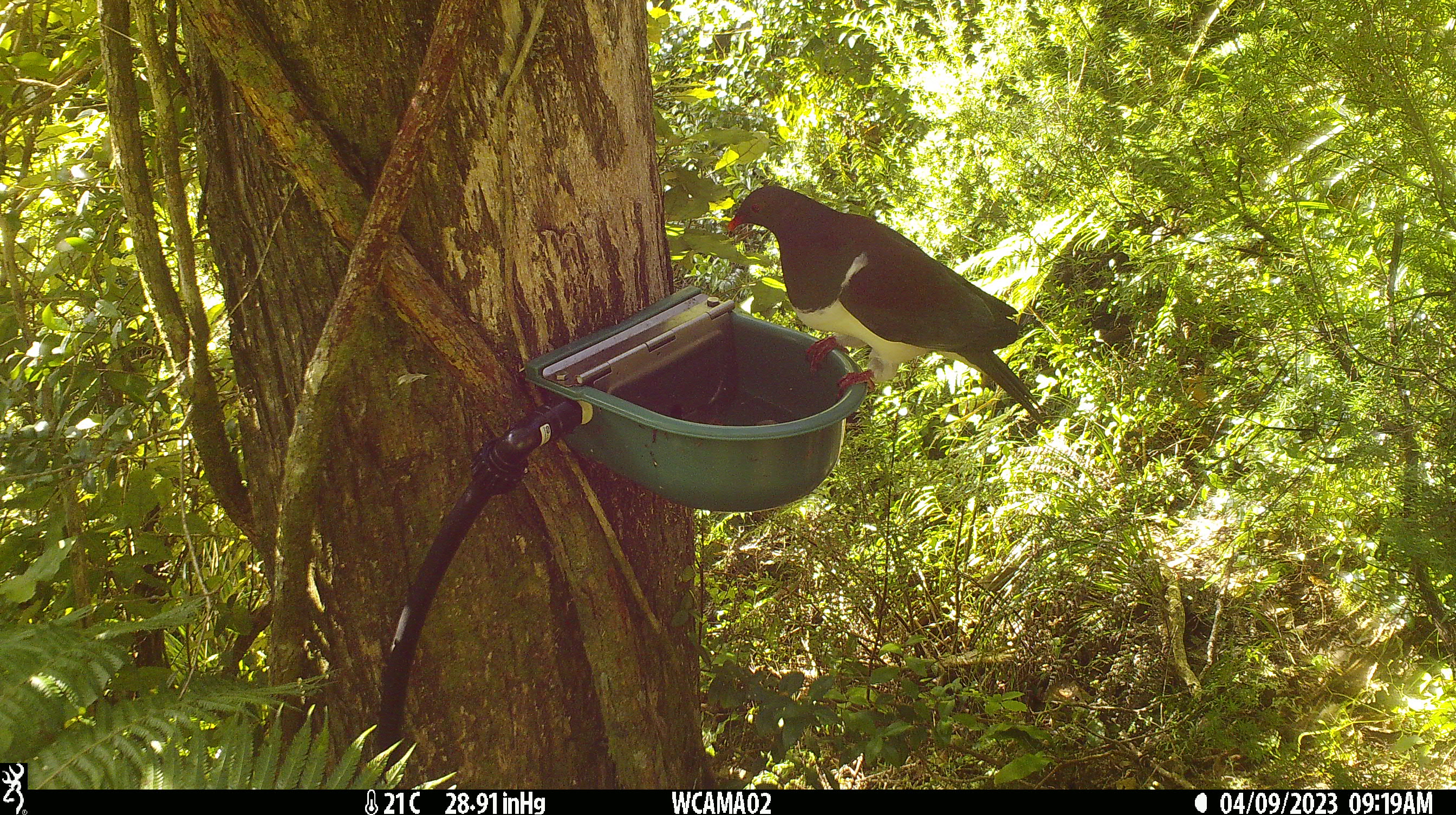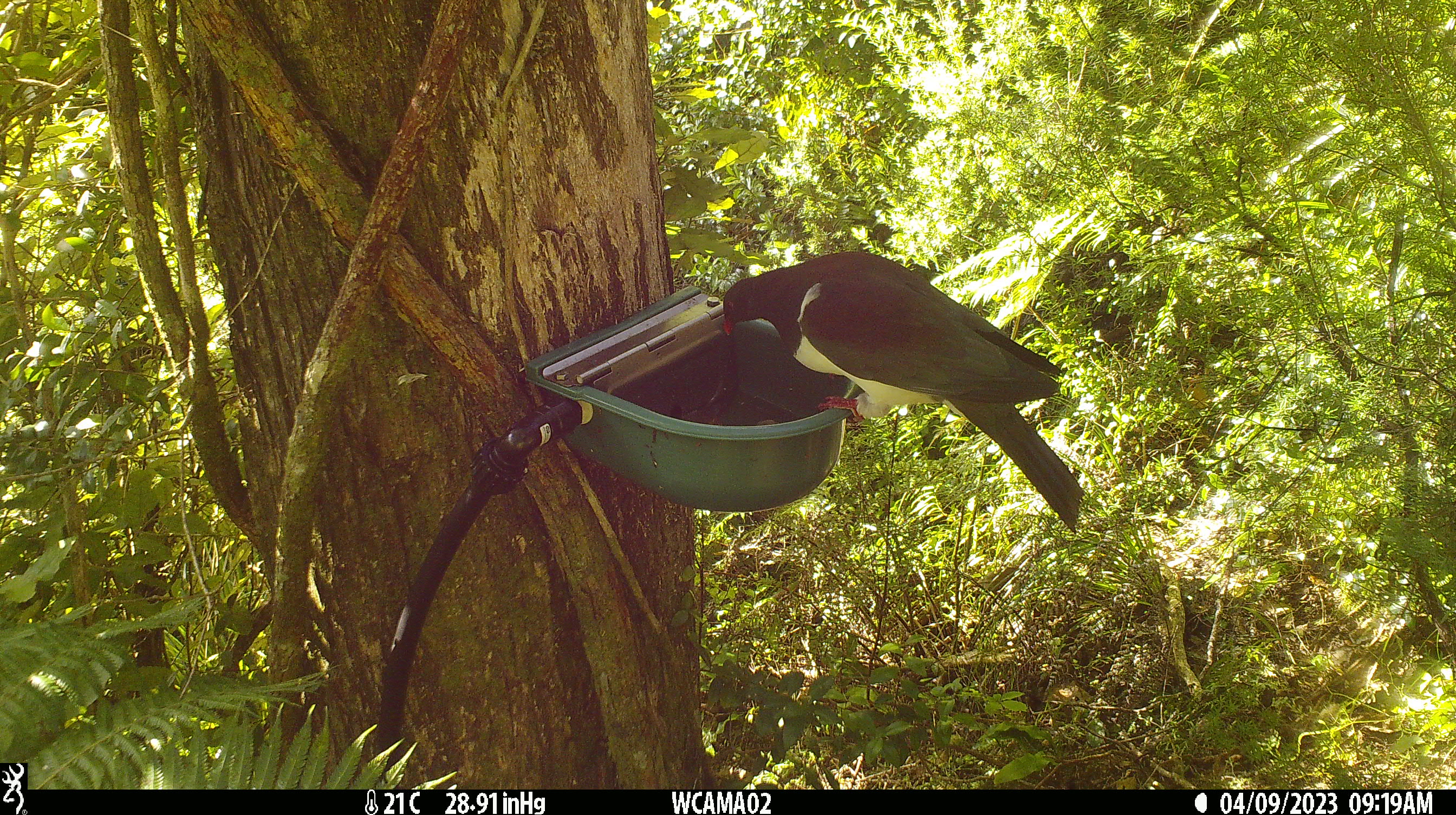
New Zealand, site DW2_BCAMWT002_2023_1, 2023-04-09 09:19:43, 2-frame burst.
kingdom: Animalia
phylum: Chordata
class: Aves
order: Columbiformes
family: Columbidae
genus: Hemiphaga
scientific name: Hemiphaga novaeseelandiae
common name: new zealand pigeon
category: kereru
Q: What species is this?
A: Kereru (new zealand pigeon) (Hemiphaga novaeseelandiae).